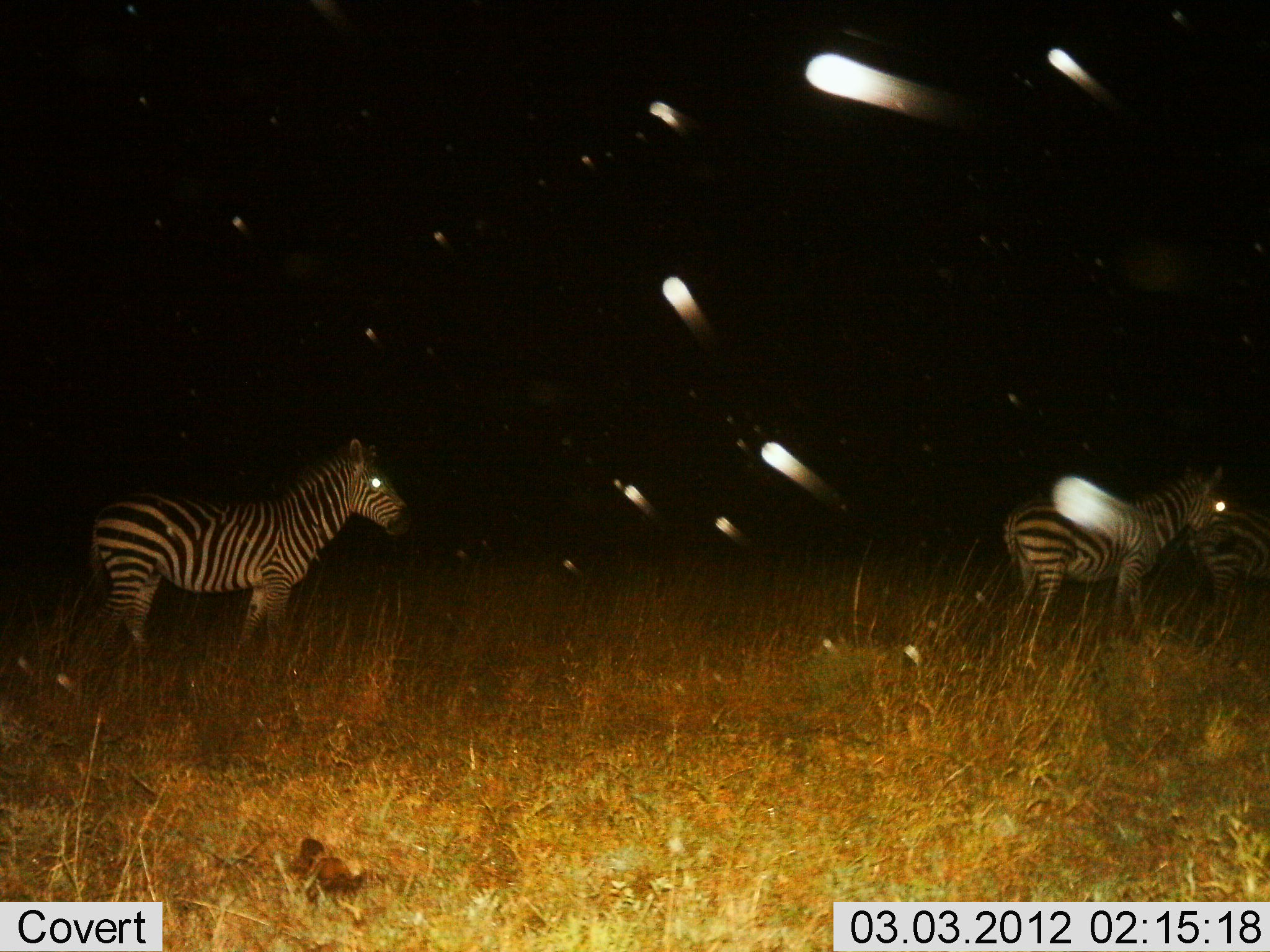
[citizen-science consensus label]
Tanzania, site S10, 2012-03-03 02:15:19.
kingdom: Animalia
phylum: Chordata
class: Mammalia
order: Perissodactyla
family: Equidae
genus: Equus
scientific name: Equus quagga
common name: plains zebra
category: zebra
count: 3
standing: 91%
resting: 0%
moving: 18%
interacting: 0%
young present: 0%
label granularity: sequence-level